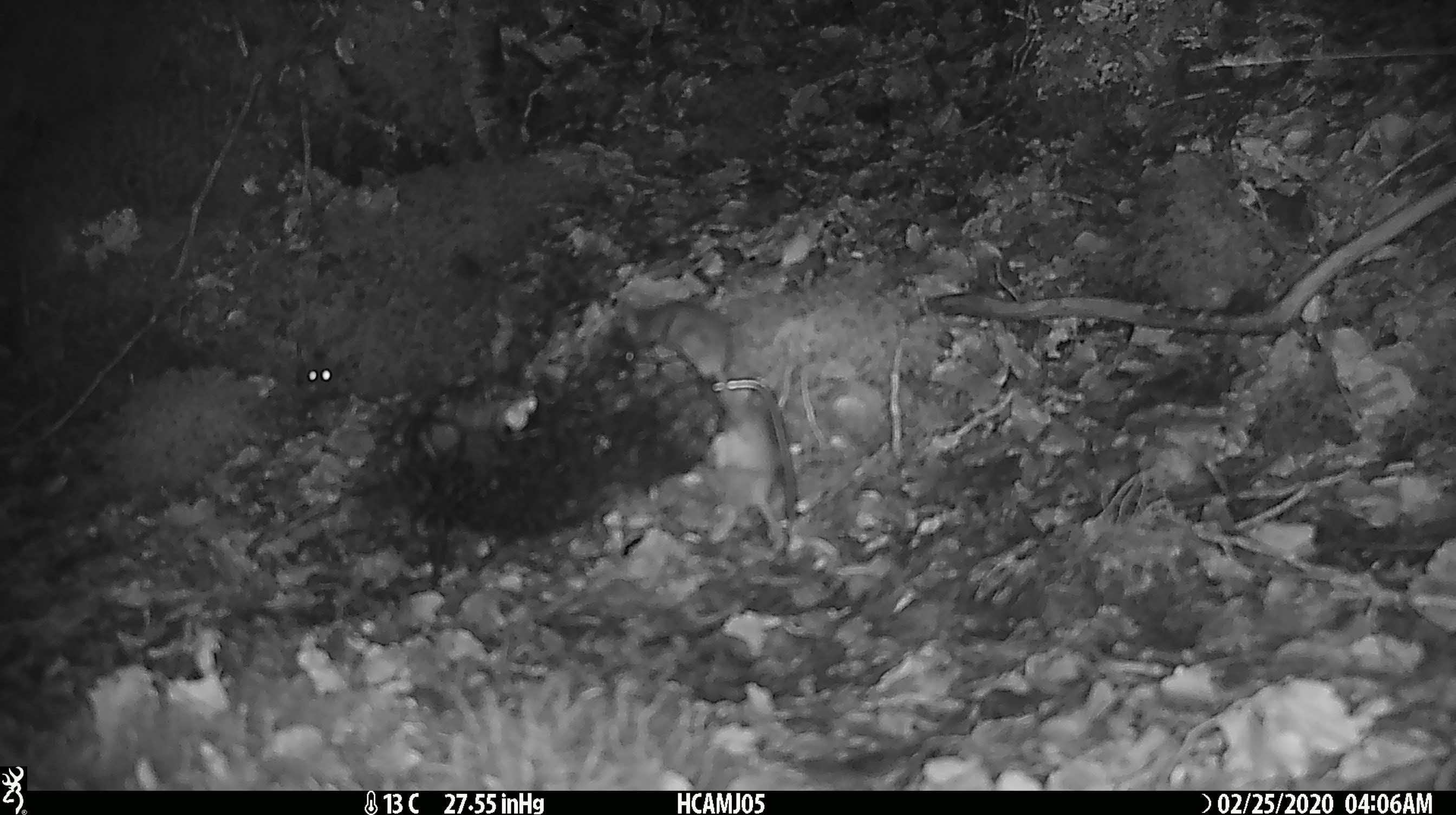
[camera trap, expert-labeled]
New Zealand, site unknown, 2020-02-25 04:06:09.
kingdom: Animalia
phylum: Chordata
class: Mammalia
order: Rodentia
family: Muridae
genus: Mus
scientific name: Mus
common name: mouse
Mouse (Mus).